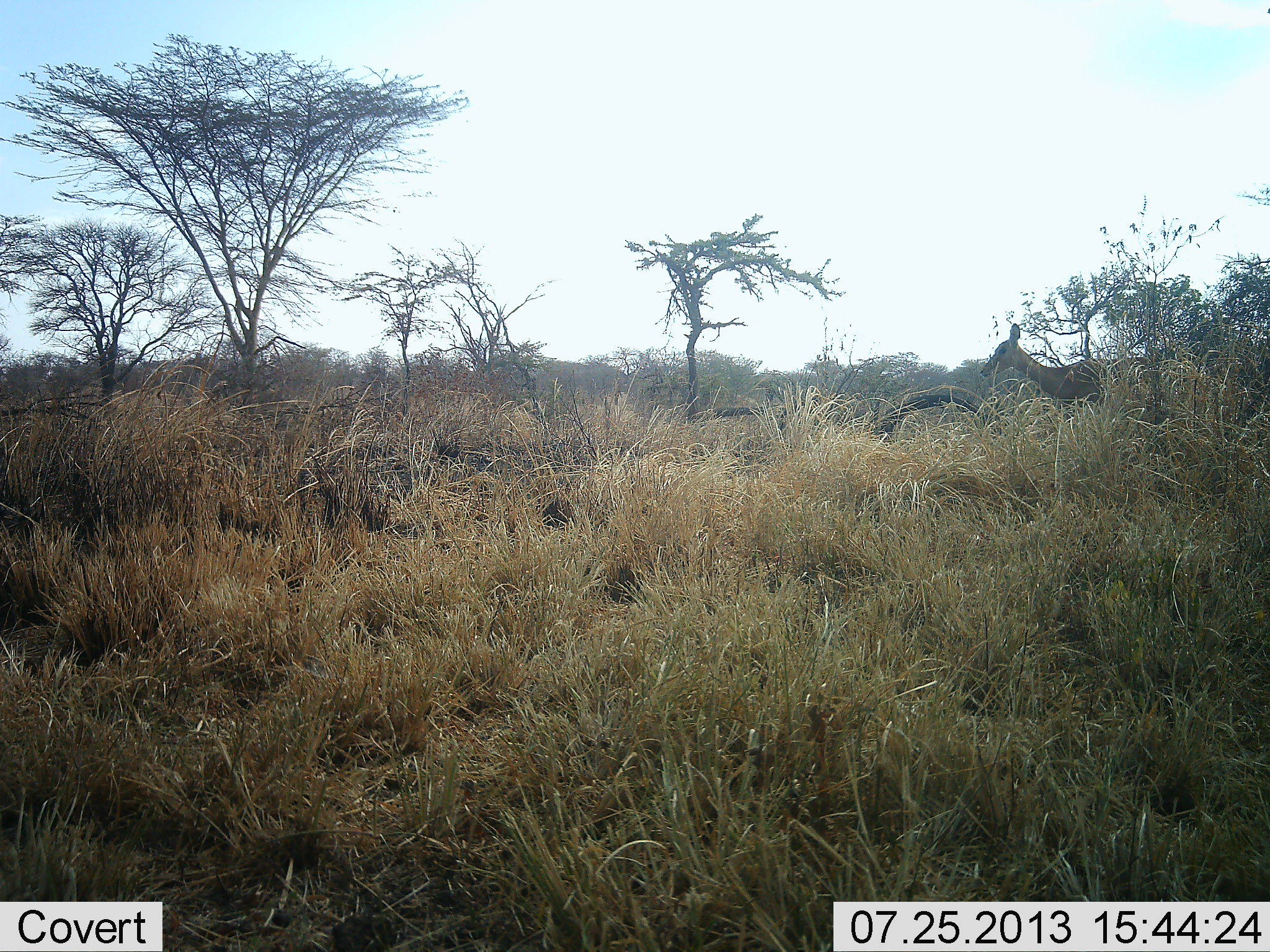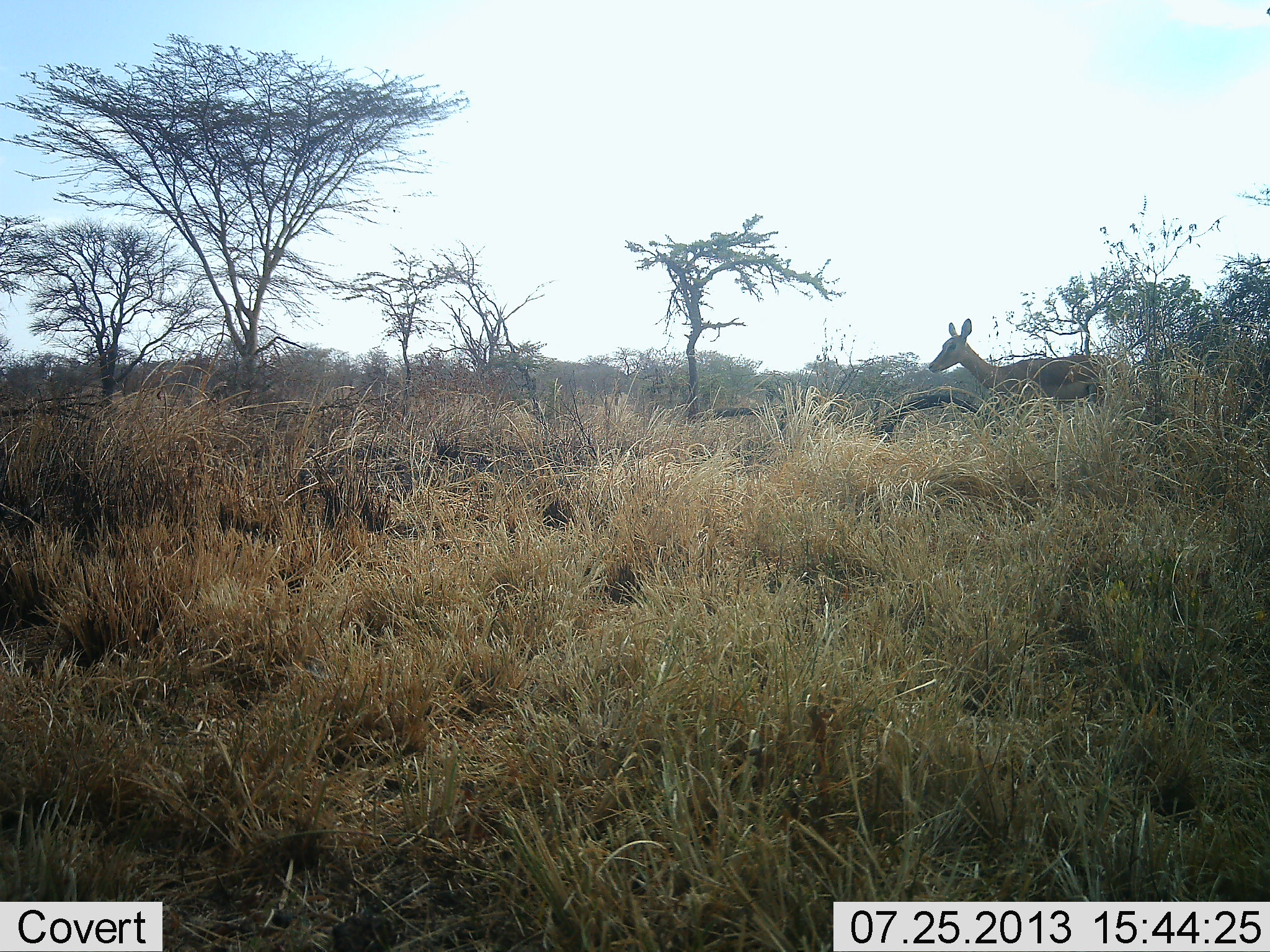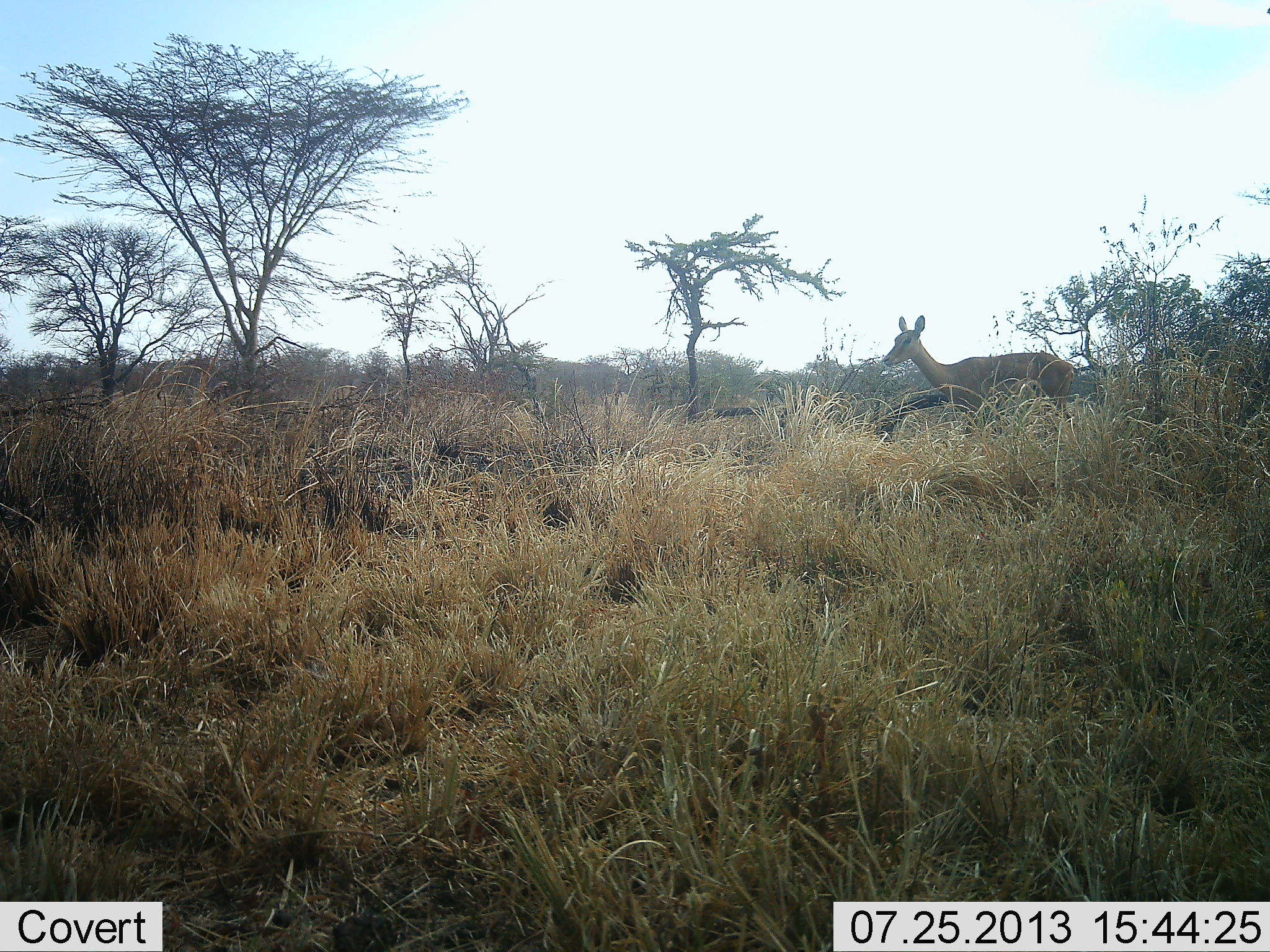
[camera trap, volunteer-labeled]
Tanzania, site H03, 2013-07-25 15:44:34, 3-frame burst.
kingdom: Animalia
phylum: Chordata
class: Mammalia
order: Artiodactyla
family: Bovidae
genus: Aepyceros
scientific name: Aepyceros melampus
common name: impala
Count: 1.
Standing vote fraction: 12%.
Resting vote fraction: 0%.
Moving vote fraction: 88%.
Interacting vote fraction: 0%.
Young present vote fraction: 0%.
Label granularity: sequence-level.